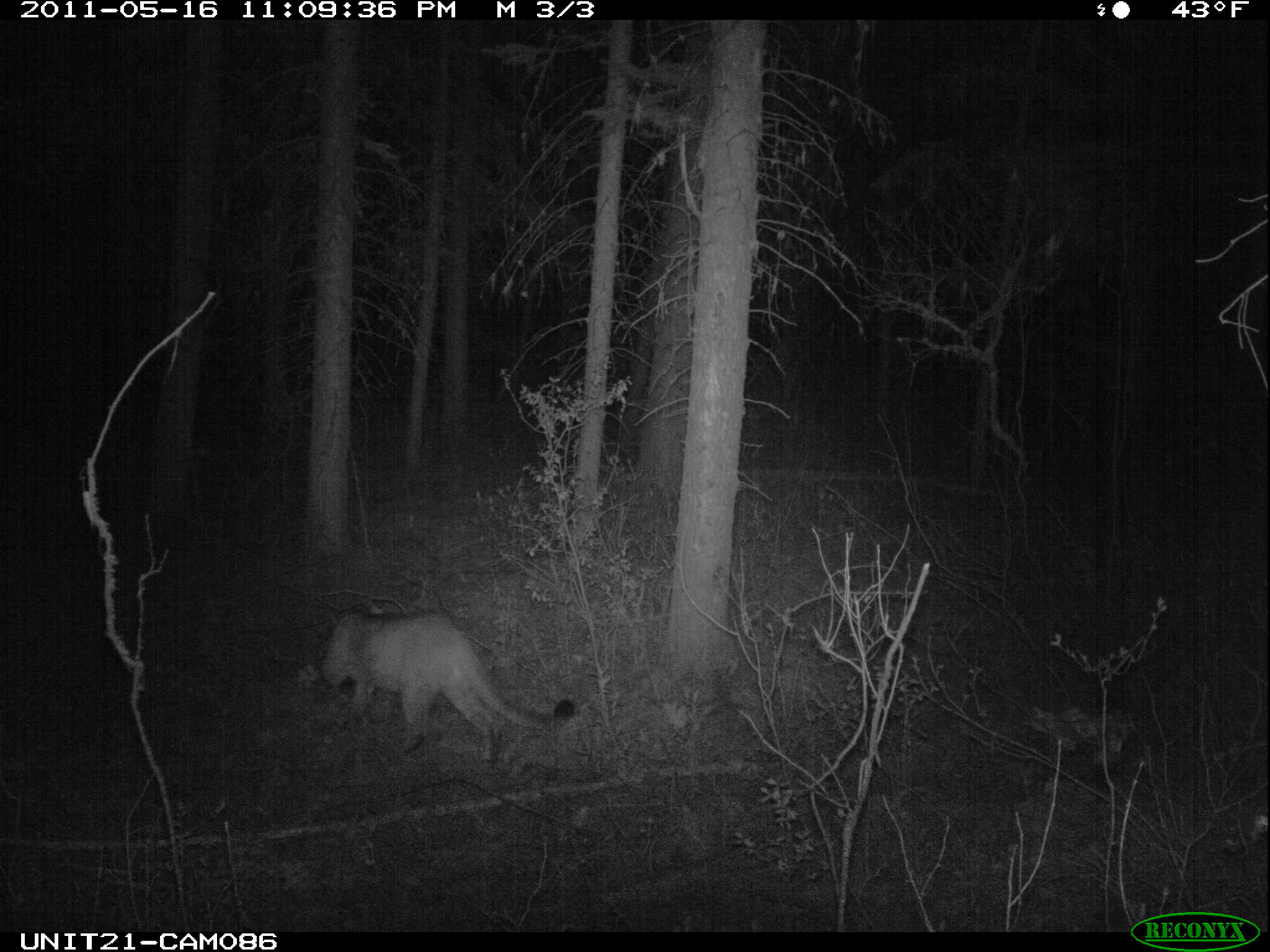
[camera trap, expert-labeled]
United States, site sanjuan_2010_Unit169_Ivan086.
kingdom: Animalia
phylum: Chordata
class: Mammalia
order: Carnivora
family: Felidae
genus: Puma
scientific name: Puma concolor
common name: mountain lion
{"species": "Puma concolor (mountain lion)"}